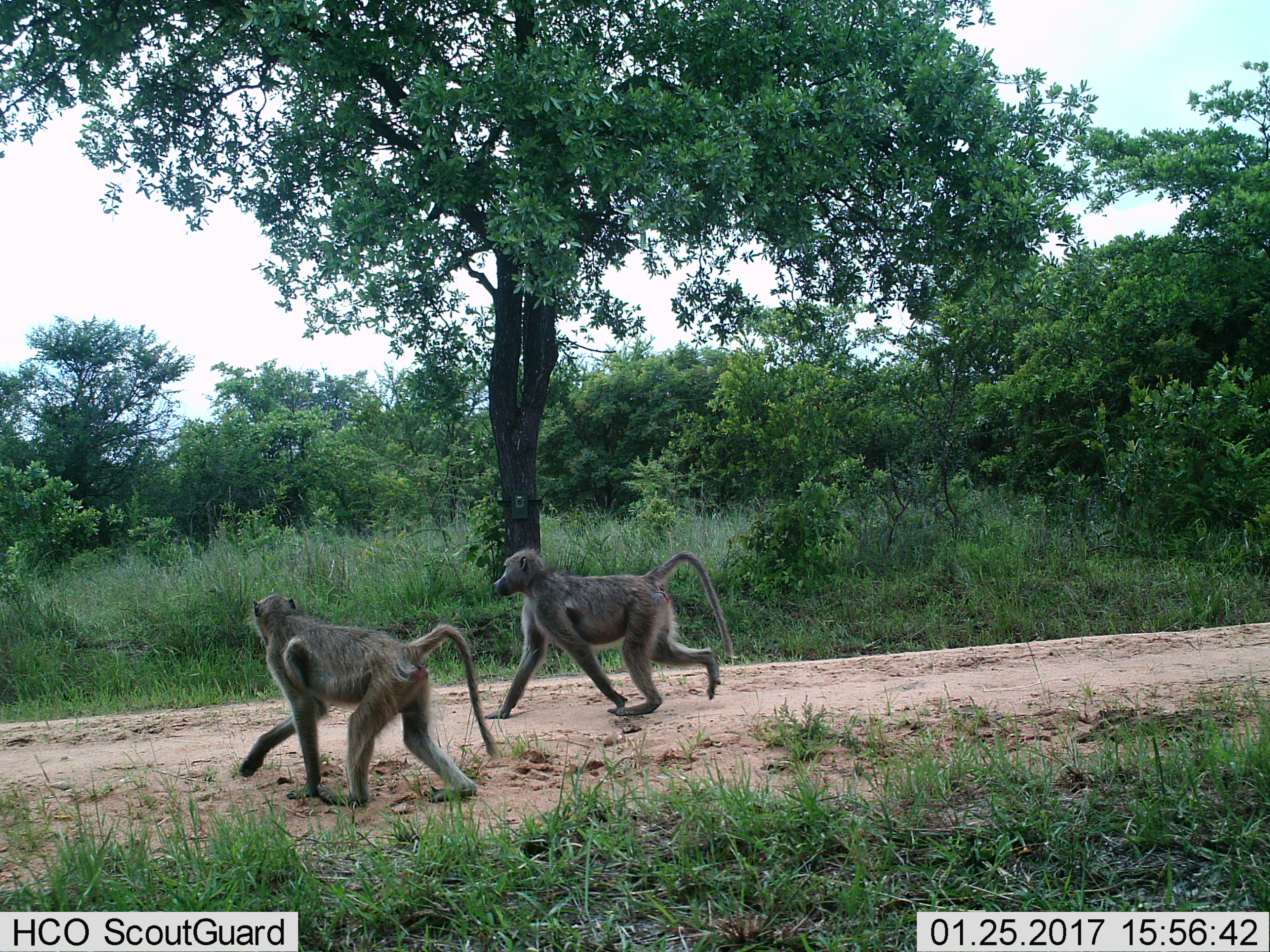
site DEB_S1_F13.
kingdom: Animalia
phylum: Chordata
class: Mammalia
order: Primates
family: Cercopithecidae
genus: Papio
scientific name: Papio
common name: baboon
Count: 2.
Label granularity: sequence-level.